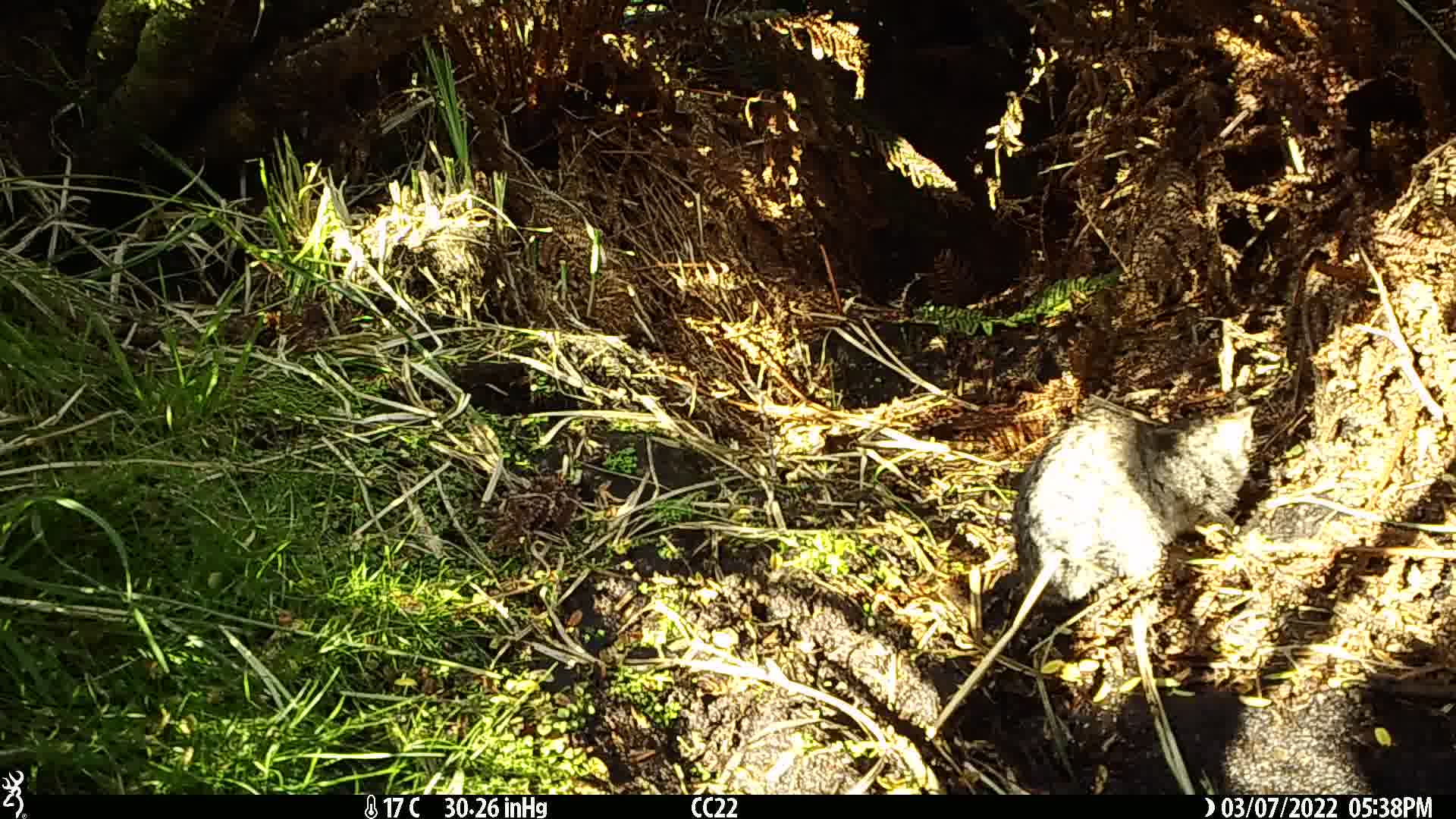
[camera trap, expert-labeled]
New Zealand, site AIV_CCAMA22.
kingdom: Animalia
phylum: Chordata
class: Mammalia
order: Carnivora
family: Felidae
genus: Felis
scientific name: Felis catus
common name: domestic cat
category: cat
Cat (domestic cat) (Felis catus).